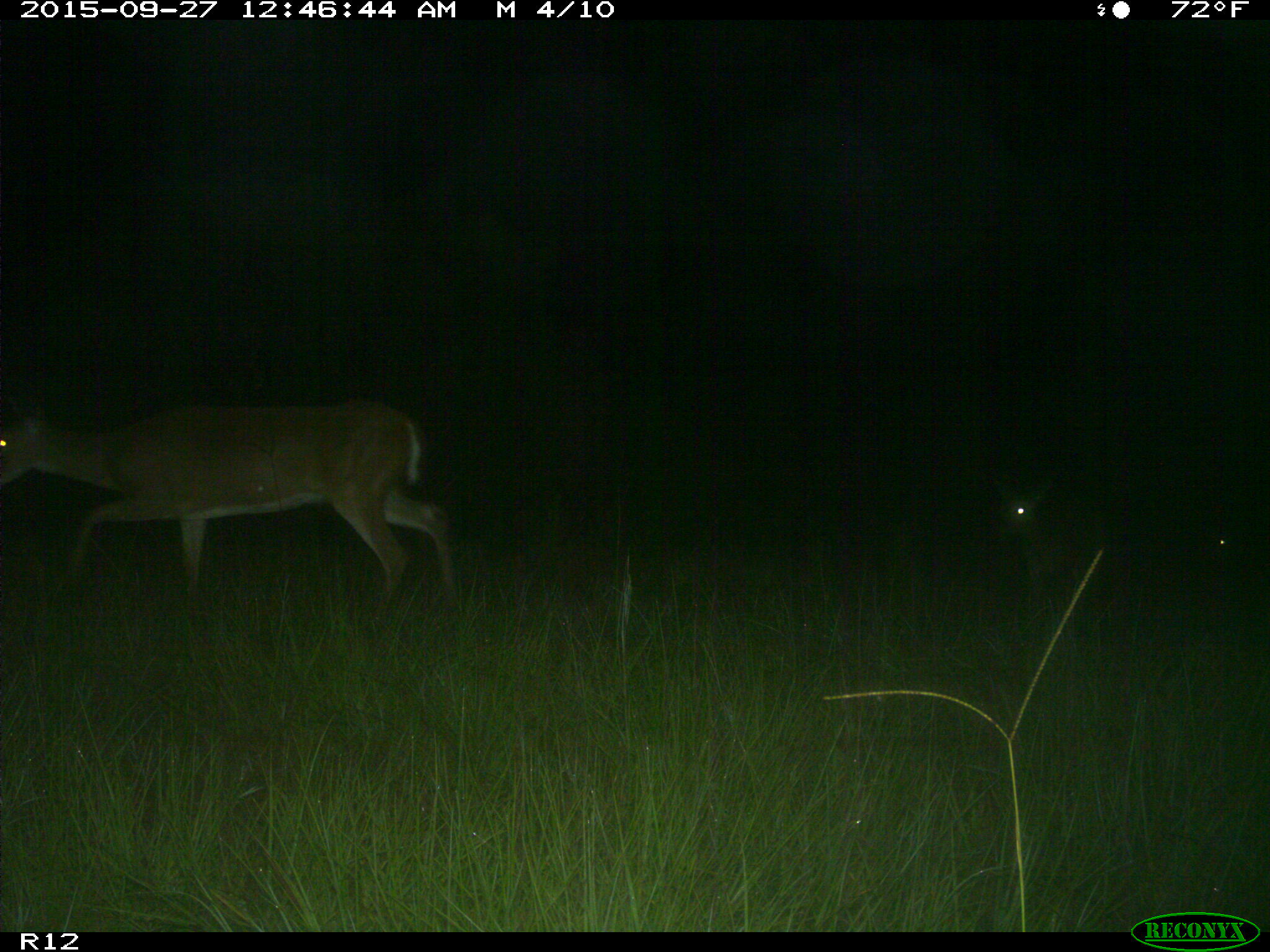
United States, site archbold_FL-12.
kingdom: Animalia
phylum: Chordata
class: Mammalia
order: Artiodactyla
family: Cervidae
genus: Odocoileus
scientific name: Odocoileus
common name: deer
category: unidentified deer